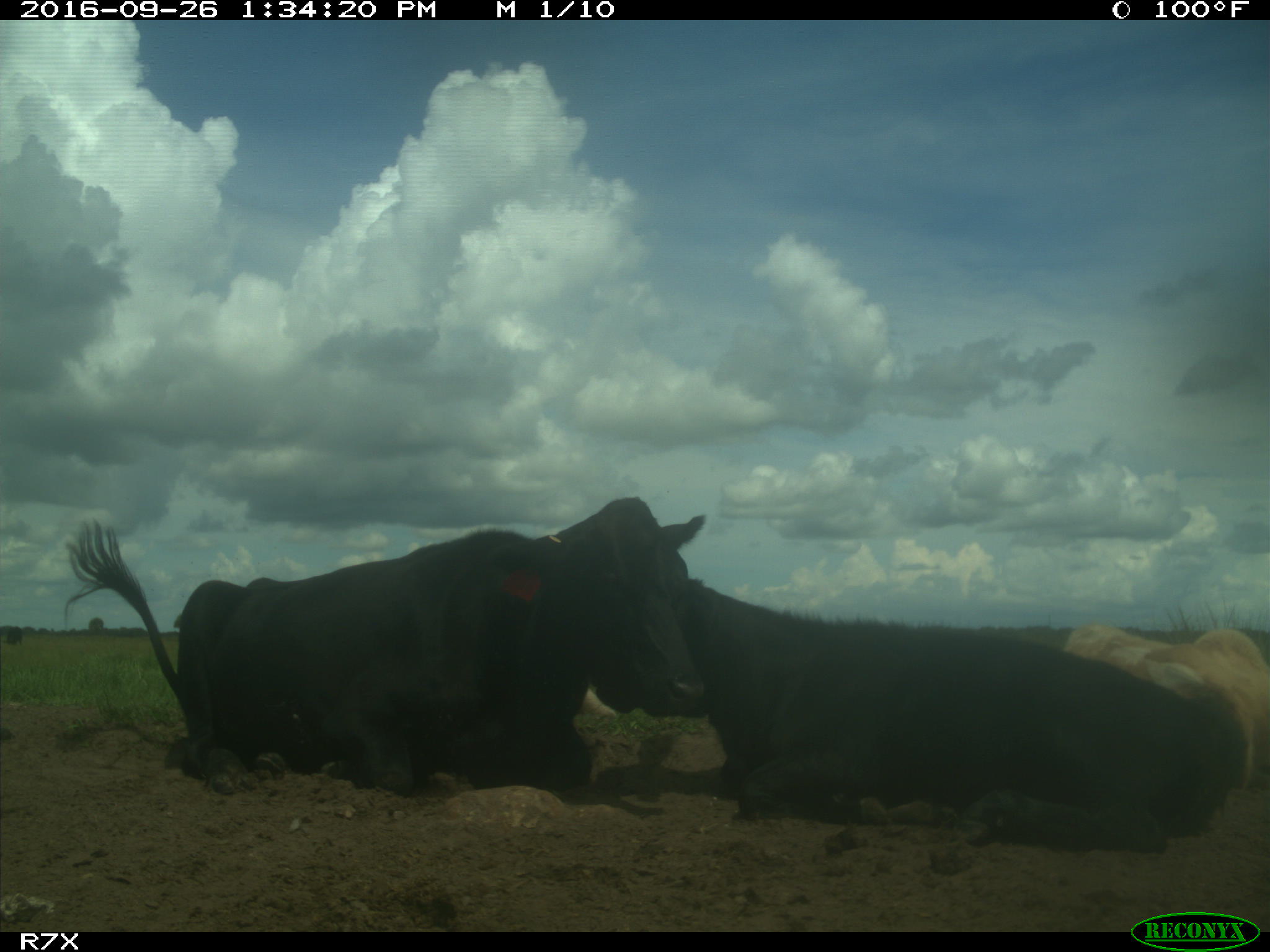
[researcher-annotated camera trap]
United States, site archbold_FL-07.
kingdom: Animalia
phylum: Chordata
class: Mammalia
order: Artiodactyla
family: Bovidae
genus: Bos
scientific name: Bos taurus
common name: domestic cow